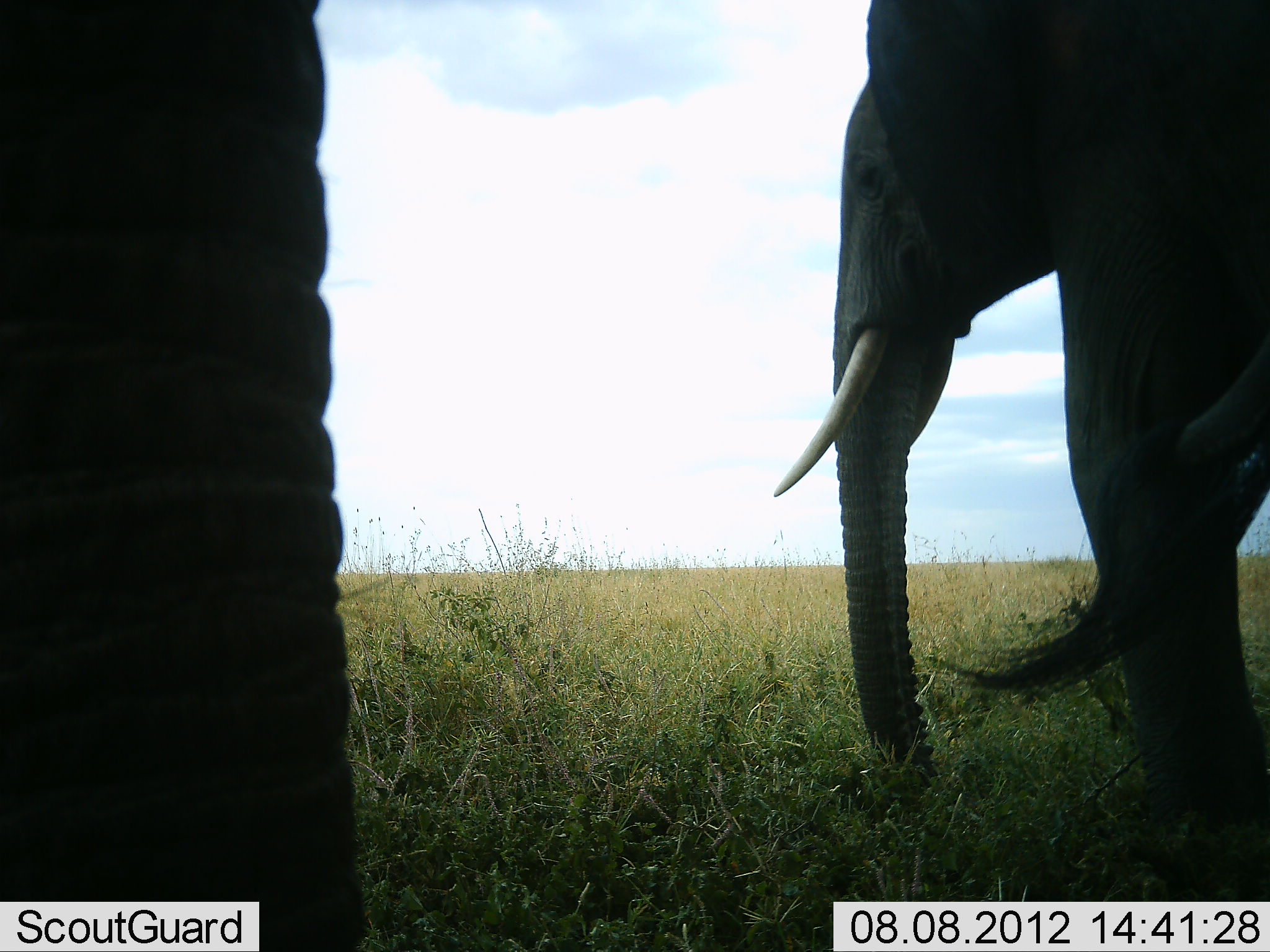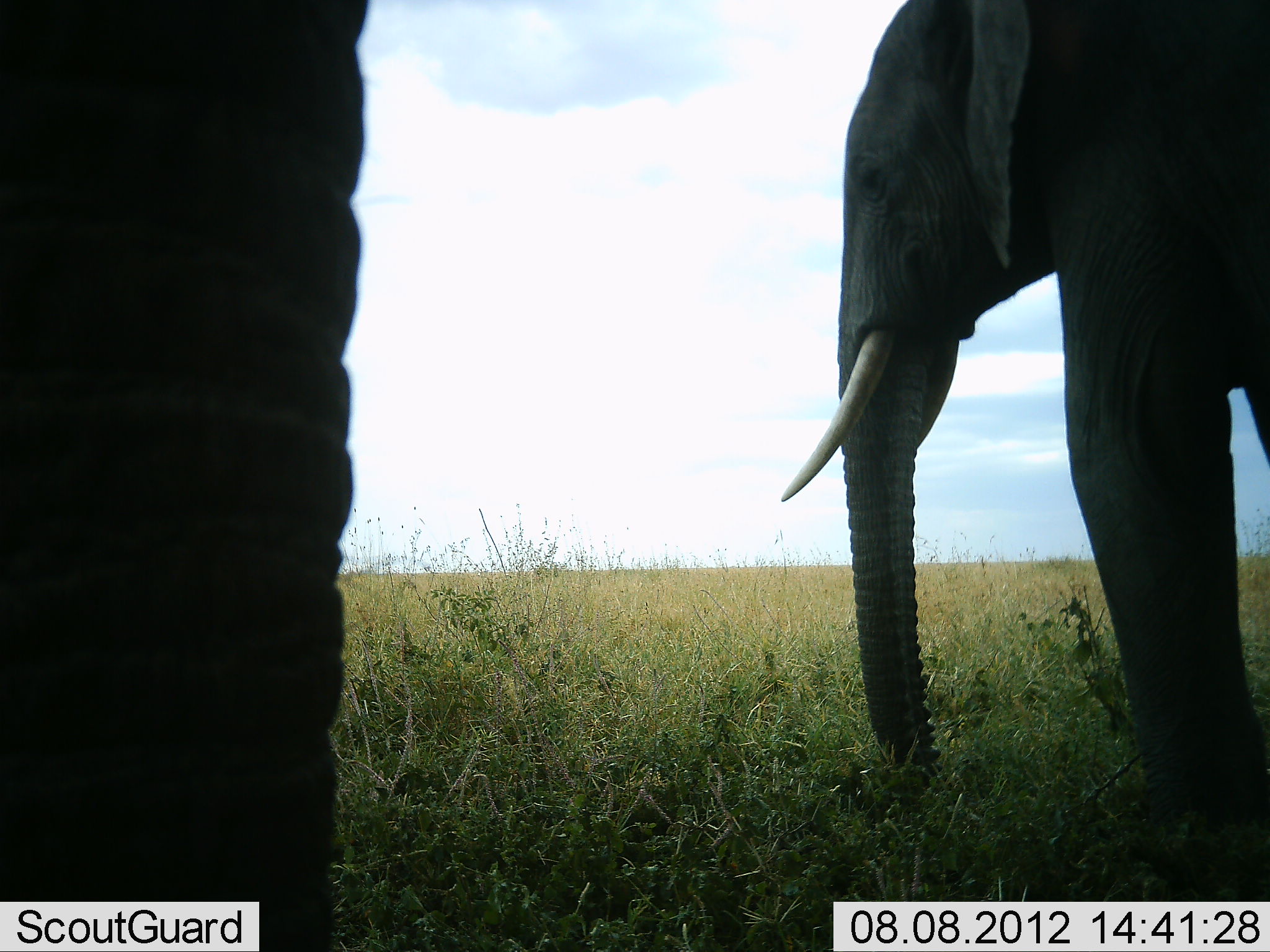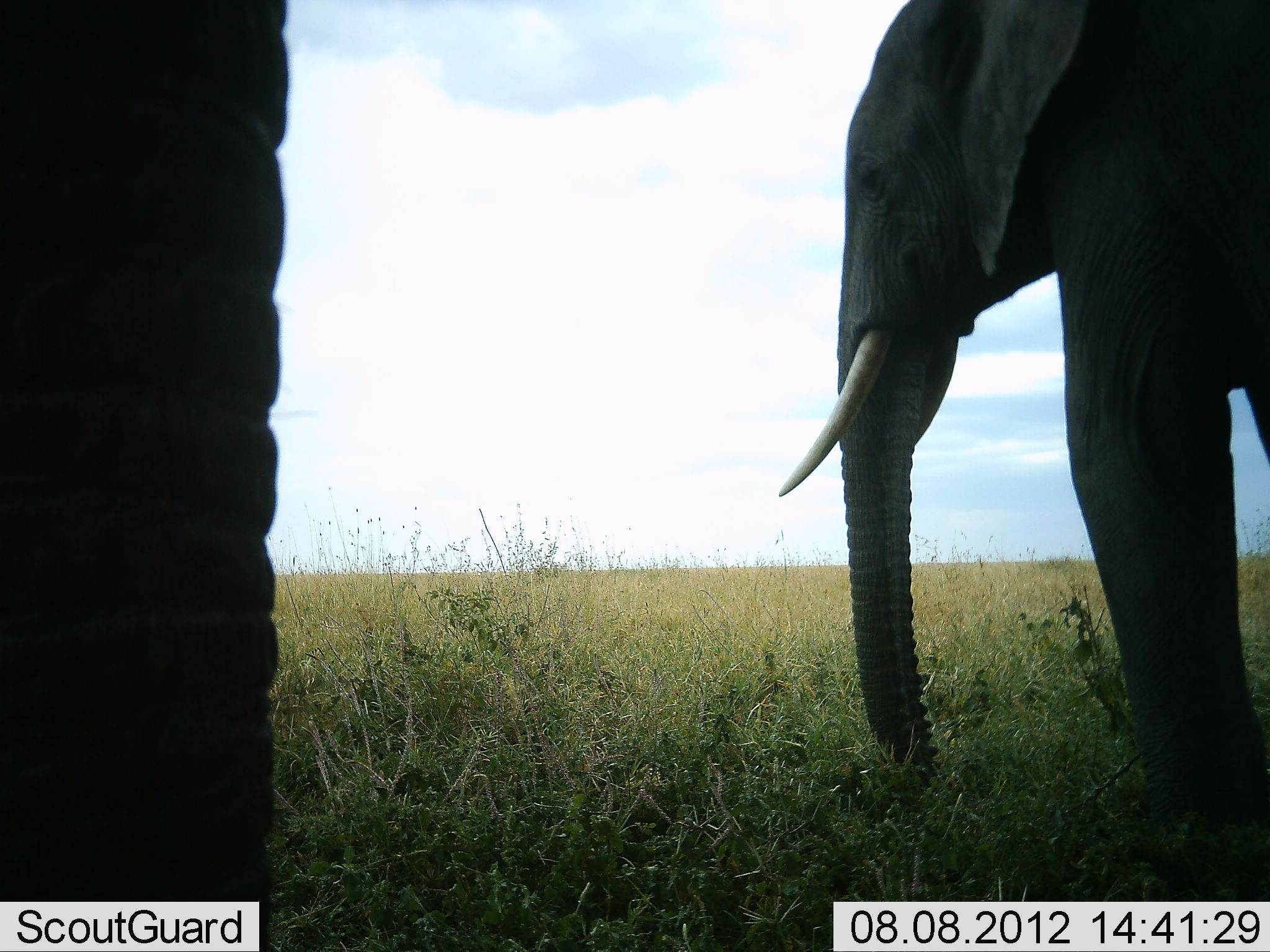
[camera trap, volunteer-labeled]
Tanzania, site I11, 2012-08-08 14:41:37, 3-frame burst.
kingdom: Animalia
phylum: Chordata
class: Mammalia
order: Proboscidea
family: Elephantidae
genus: Loxodonta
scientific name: Loxodonta africana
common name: african bush elephant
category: elephant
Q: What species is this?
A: Elephant (african bush elephant) (Loxodonta africana).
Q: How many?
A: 2.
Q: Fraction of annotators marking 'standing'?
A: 100%.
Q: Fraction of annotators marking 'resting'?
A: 0%.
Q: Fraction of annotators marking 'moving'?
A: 0%.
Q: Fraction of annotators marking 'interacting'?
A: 0%.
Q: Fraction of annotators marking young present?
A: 0%.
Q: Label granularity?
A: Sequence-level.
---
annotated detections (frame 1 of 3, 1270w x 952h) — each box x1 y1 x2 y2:
animal: 771 0 1270 902; 0 0 370 951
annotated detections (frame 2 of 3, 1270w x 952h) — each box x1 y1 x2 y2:
animal: 779 0 1270 902; 1 0 370 951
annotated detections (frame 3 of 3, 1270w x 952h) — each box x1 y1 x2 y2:
animal: 772 0 1270 902; 1 0 290 904